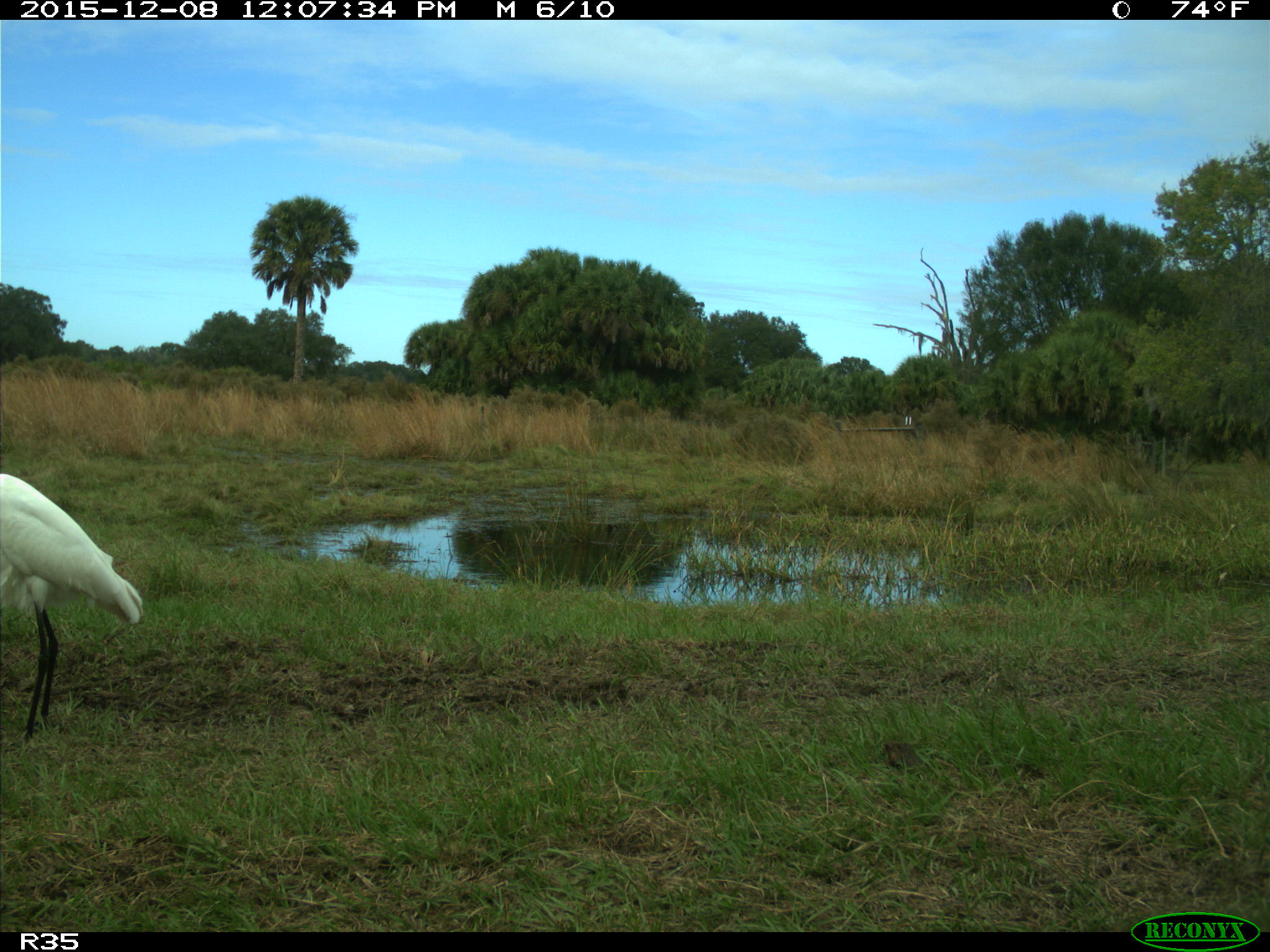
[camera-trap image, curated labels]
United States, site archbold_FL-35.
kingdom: Animalia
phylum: Chordata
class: Aves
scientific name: Aves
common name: birds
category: unidentified bird